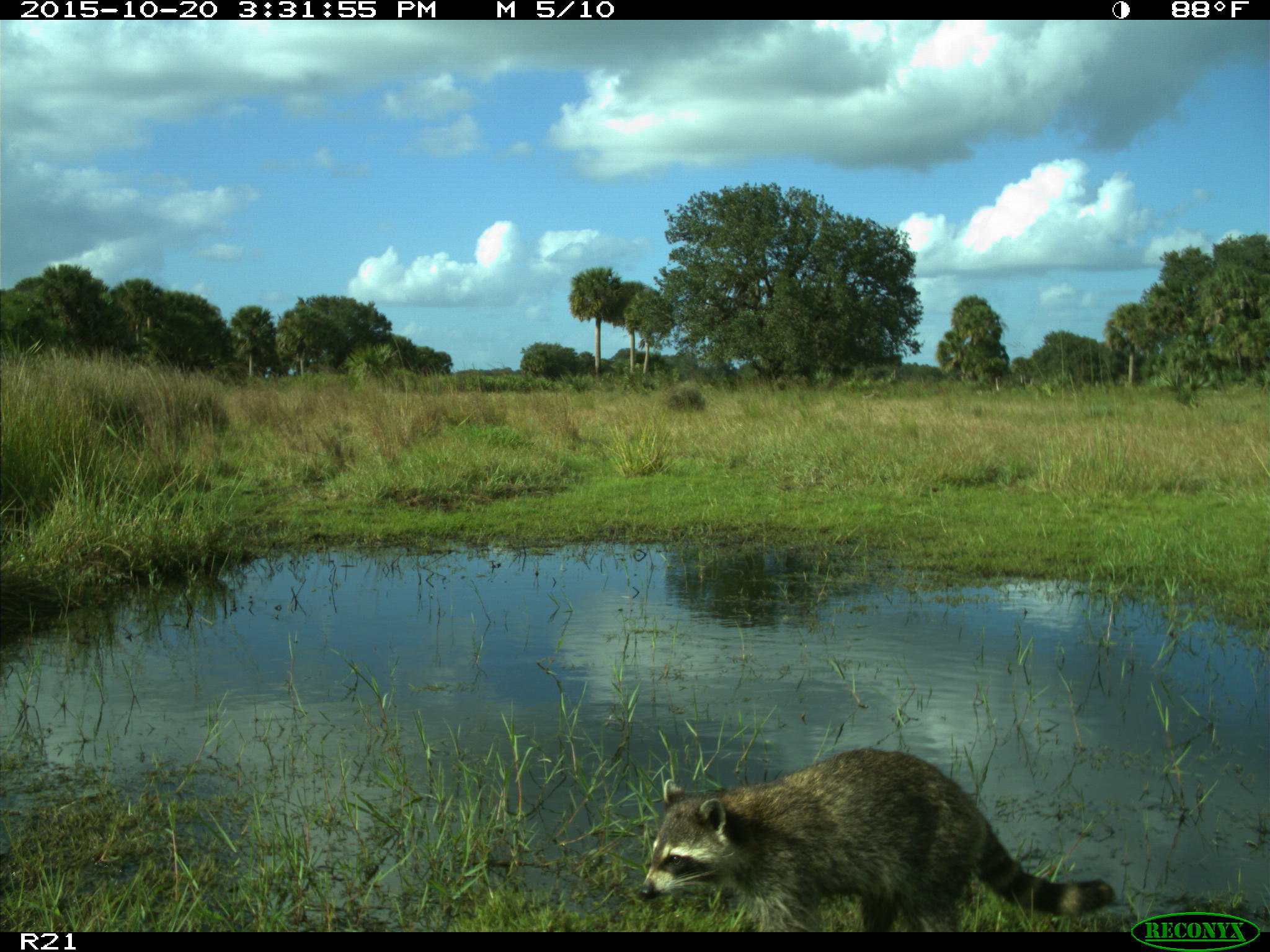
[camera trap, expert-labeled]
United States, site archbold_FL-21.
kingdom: Animalia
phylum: Chordata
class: Mammalia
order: Carnivora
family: Procyonidae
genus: Procyon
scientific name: Procyon lotor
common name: common raccoon